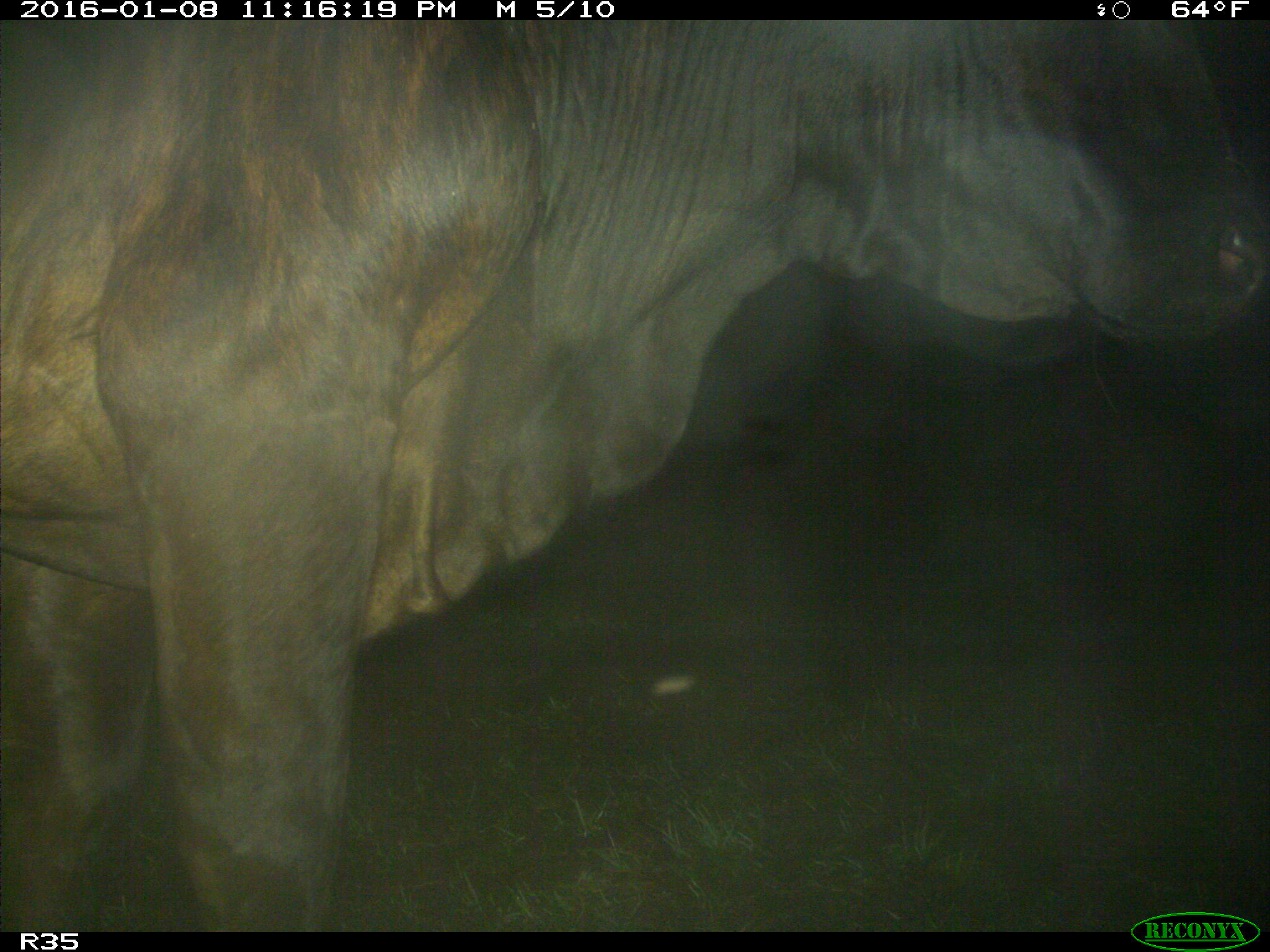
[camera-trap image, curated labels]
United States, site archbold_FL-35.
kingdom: Animalia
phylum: Chordata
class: Mammalia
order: Artiodactyla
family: Bovidae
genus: Bos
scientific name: Bos taurus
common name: domestic cow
Bos taurus (domestic cow).